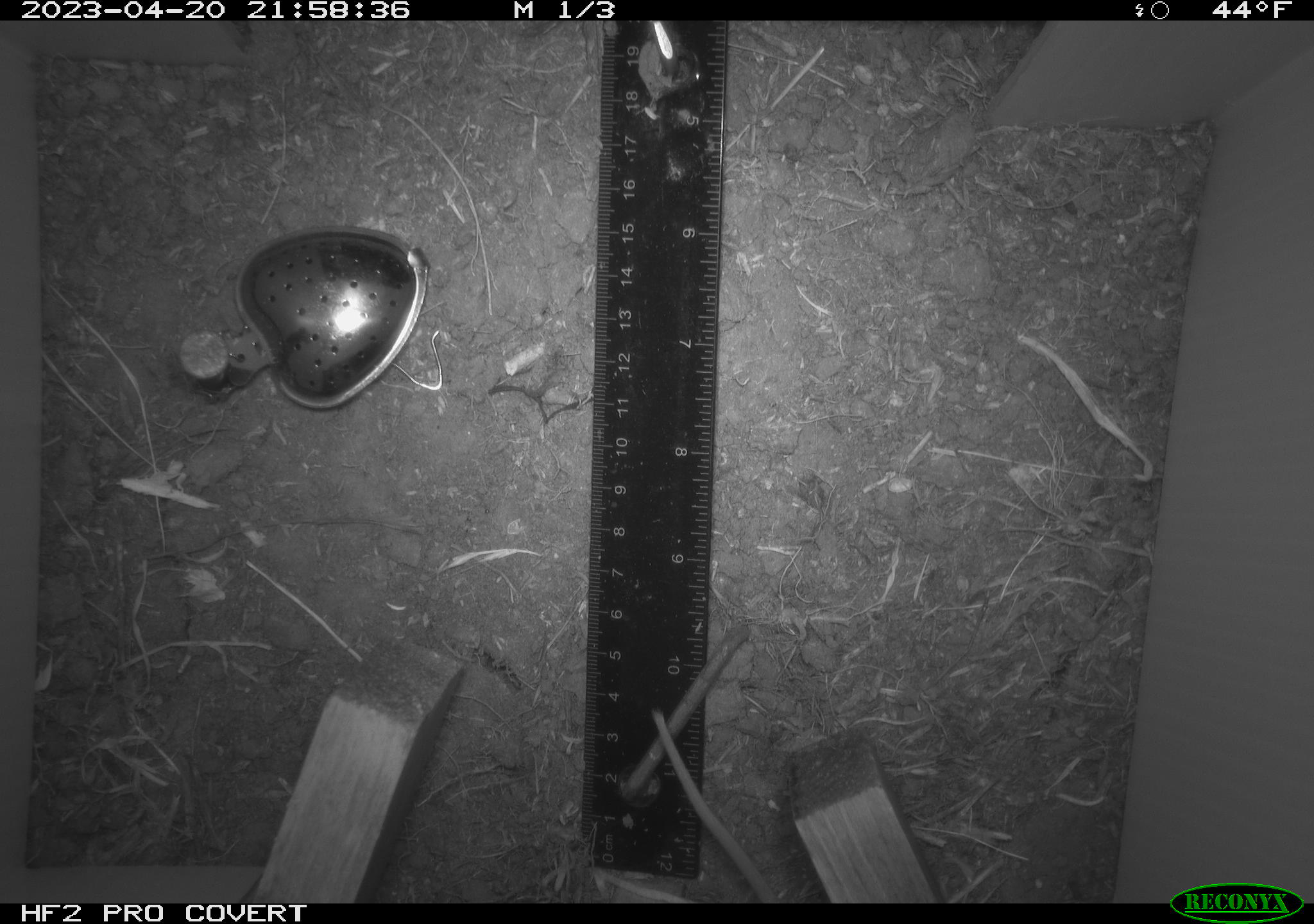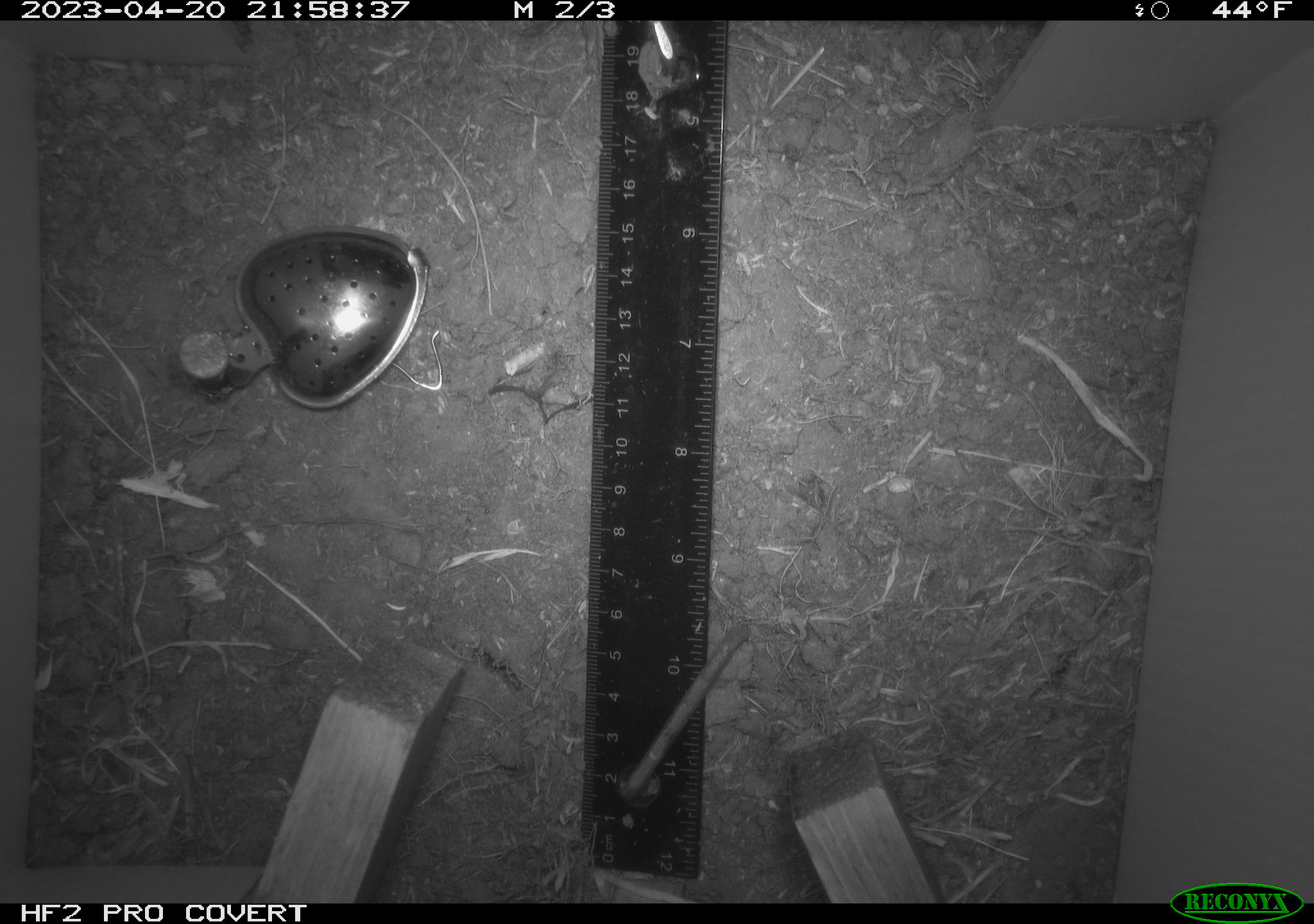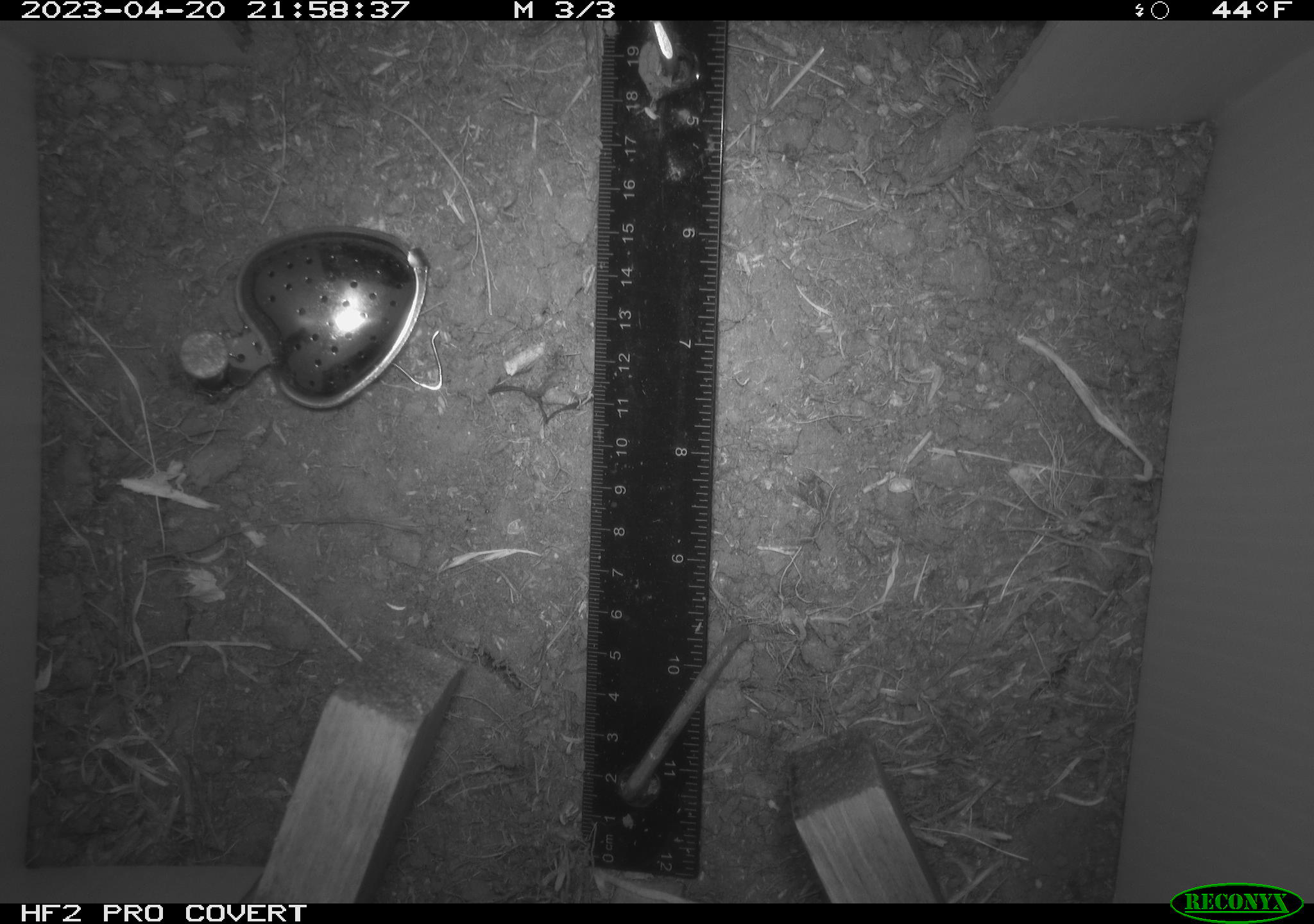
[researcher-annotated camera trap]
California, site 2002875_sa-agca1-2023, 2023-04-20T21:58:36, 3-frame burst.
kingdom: Animalia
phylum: Chordata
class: Mammalia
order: Rodentia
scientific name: Rodentia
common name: mouse species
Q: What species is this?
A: Mouse species (Rodentia).